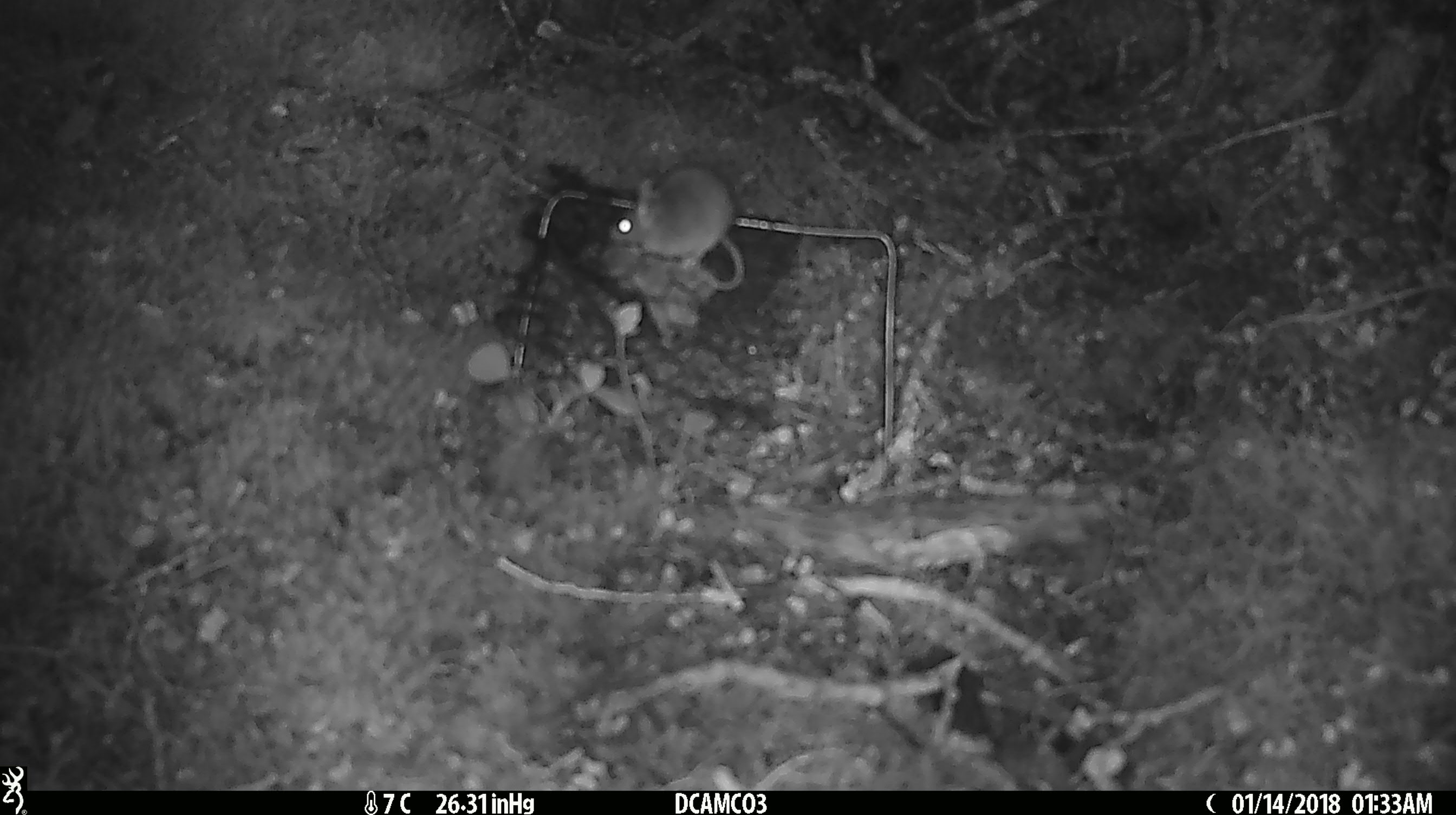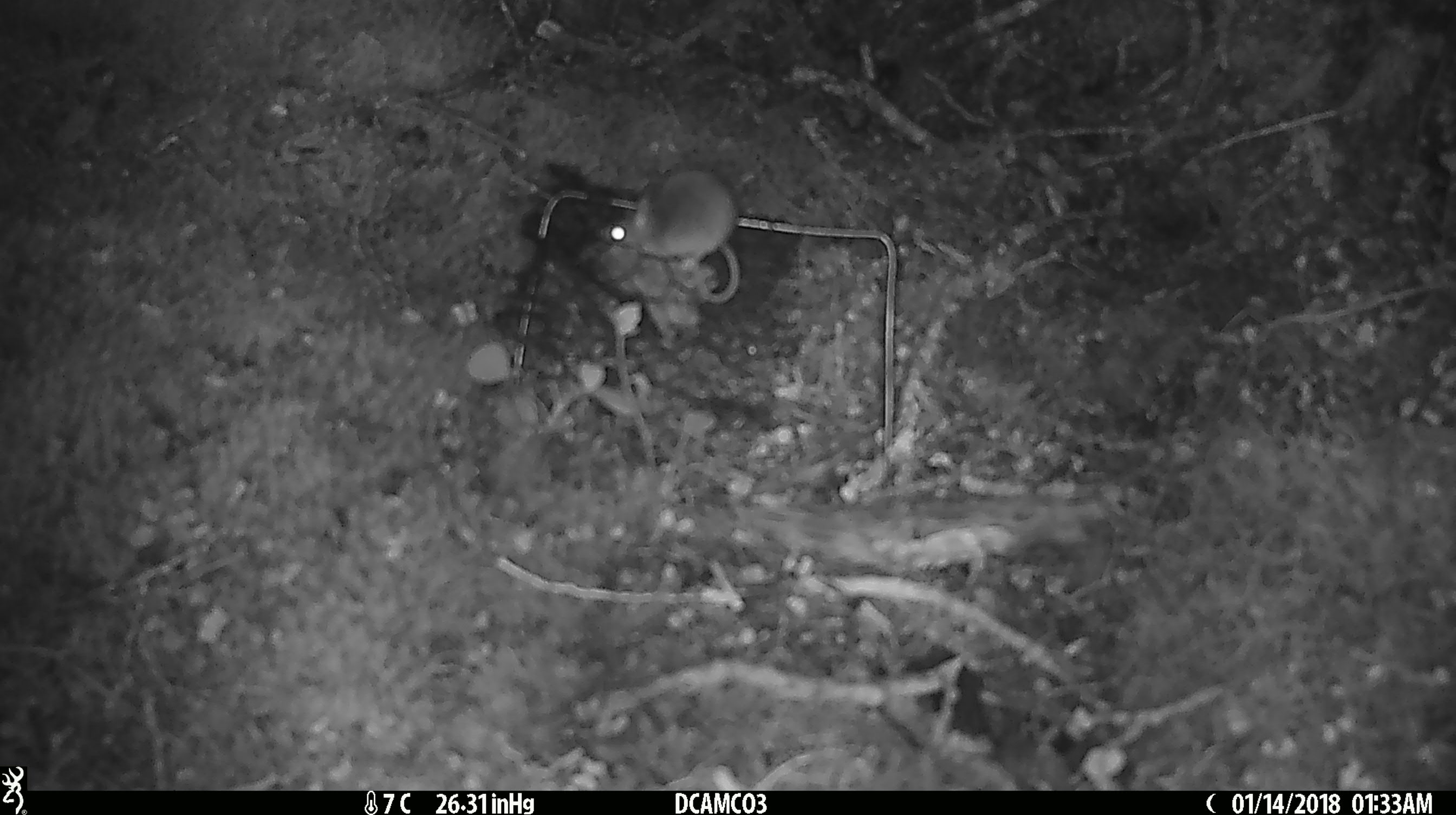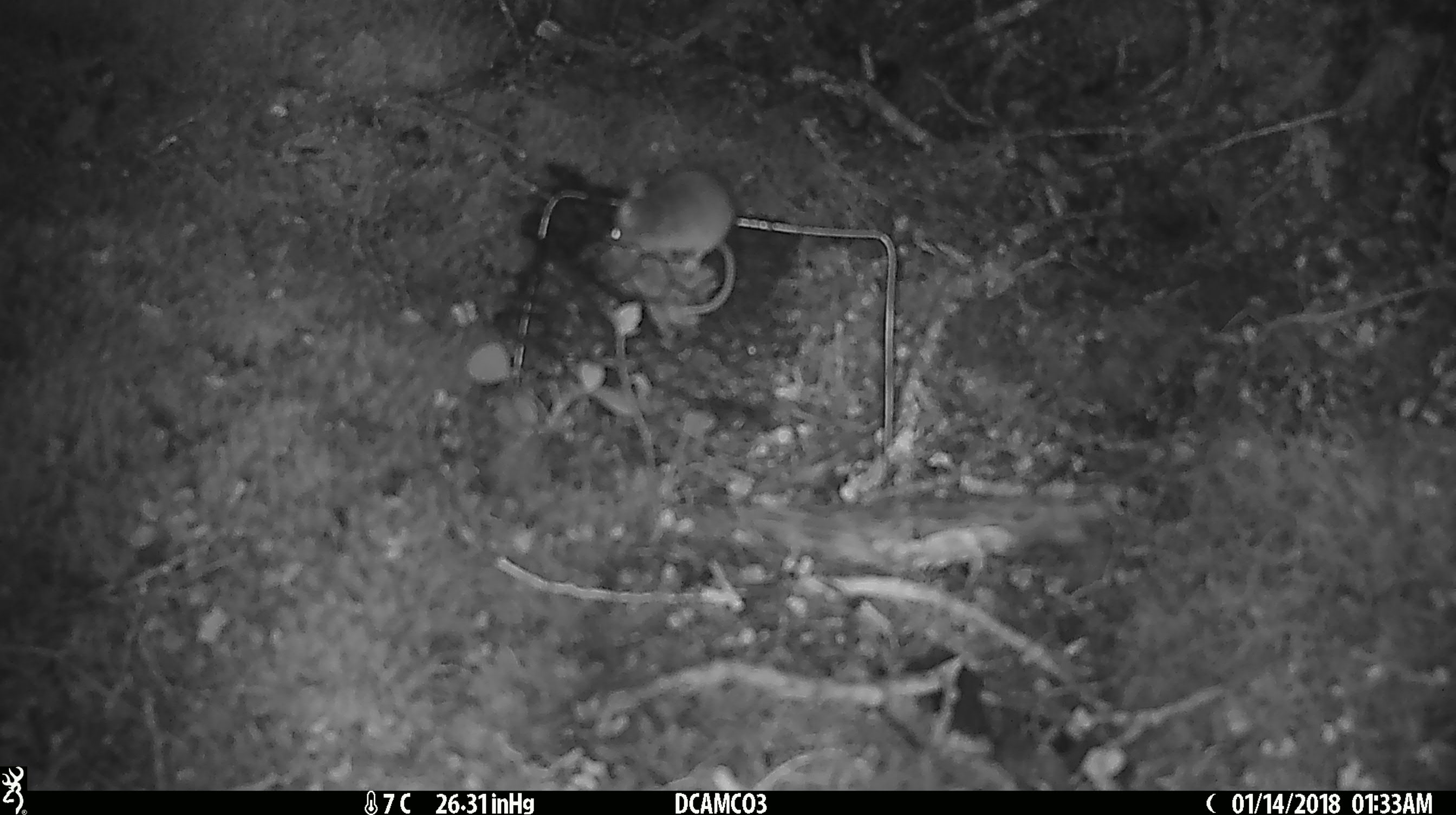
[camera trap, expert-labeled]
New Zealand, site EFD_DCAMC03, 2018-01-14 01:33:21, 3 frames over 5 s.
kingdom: Animalia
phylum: Chordata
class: Mammalia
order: Rodentia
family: Muridae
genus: Mus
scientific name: Mus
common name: mouse